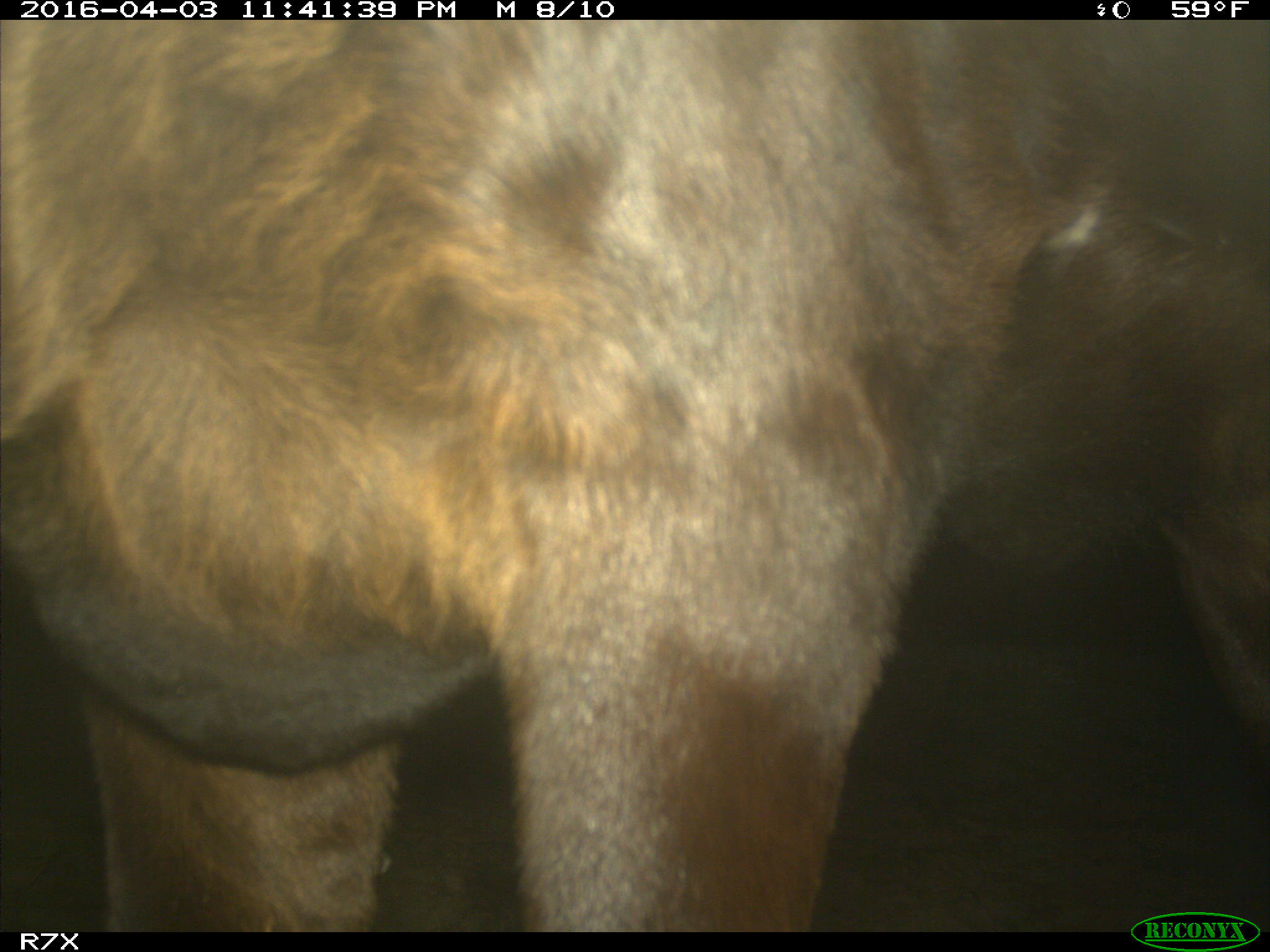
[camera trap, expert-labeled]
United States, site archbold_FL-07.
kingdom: Animalia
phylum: Chordata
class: Mammalia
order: Artiodactyla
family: Bovidae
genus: Bos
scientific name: Bos taurus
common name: domestic cow